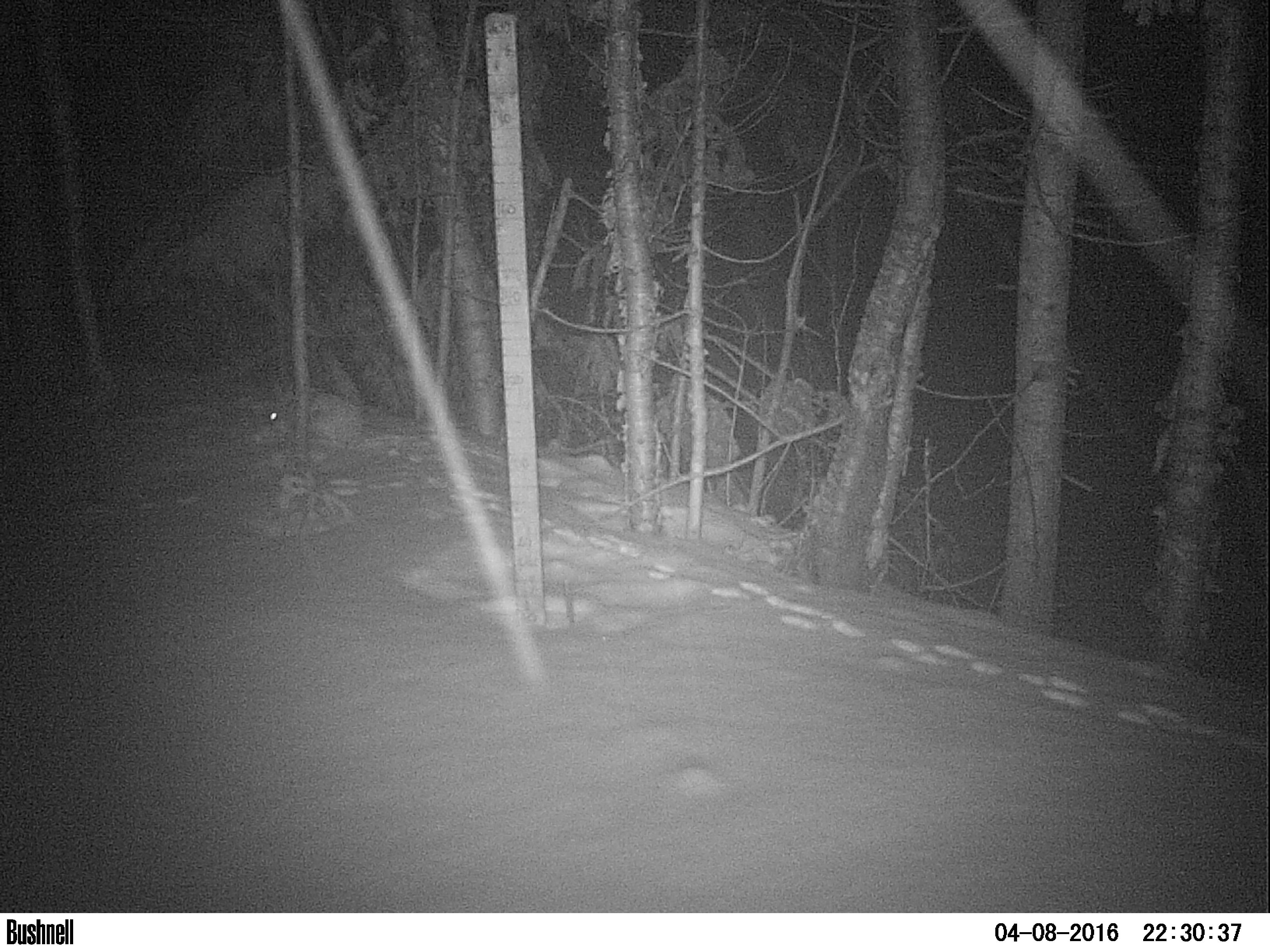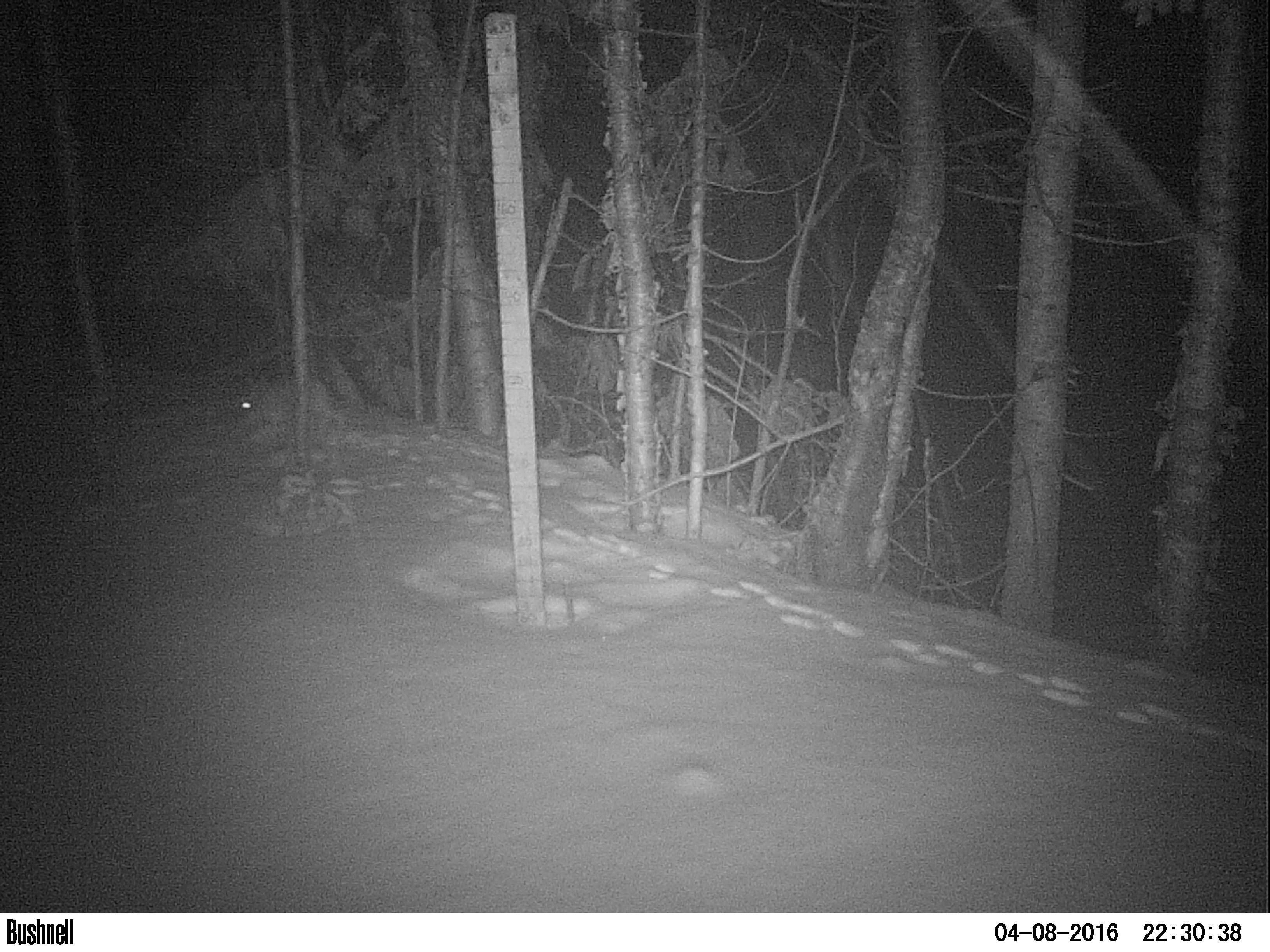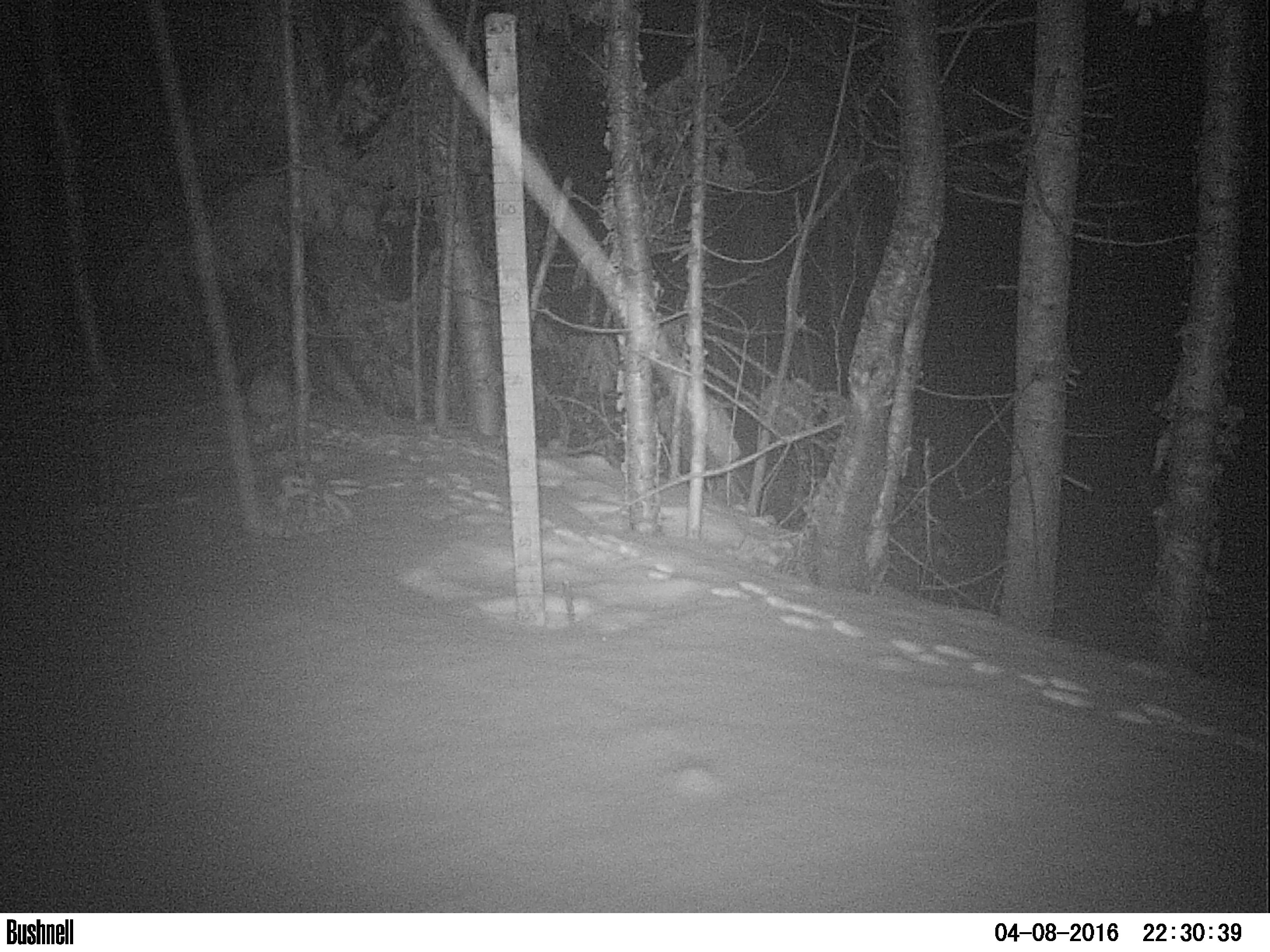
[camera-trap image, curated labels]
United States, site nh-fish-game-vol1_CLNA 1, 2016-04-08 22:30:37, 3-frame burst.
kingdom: Animalia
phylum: Chordata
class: Mammalia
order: Lagomorpha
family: Leporidae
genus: Lepus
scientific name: Lepus americanus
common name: snowshoe hare